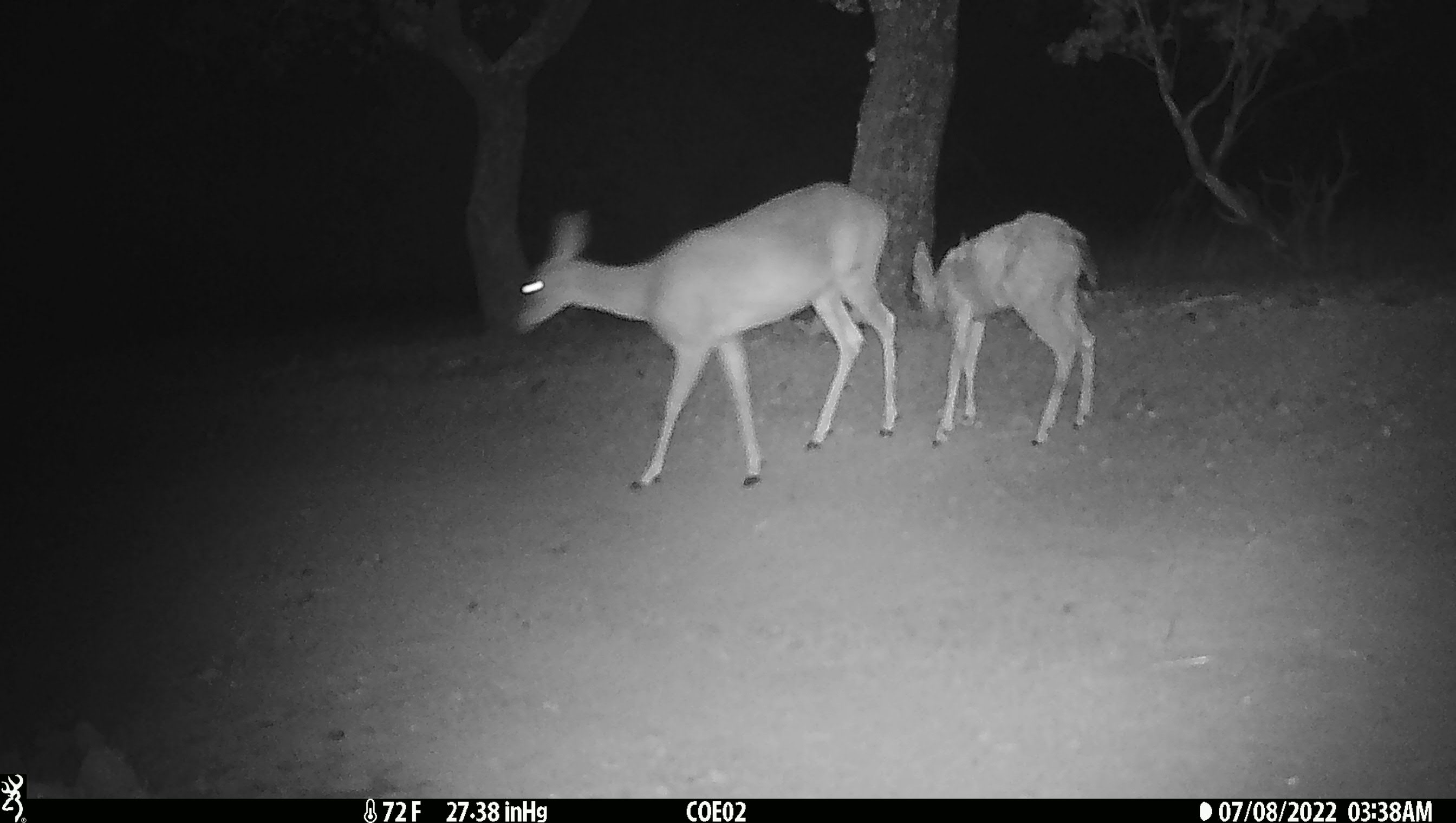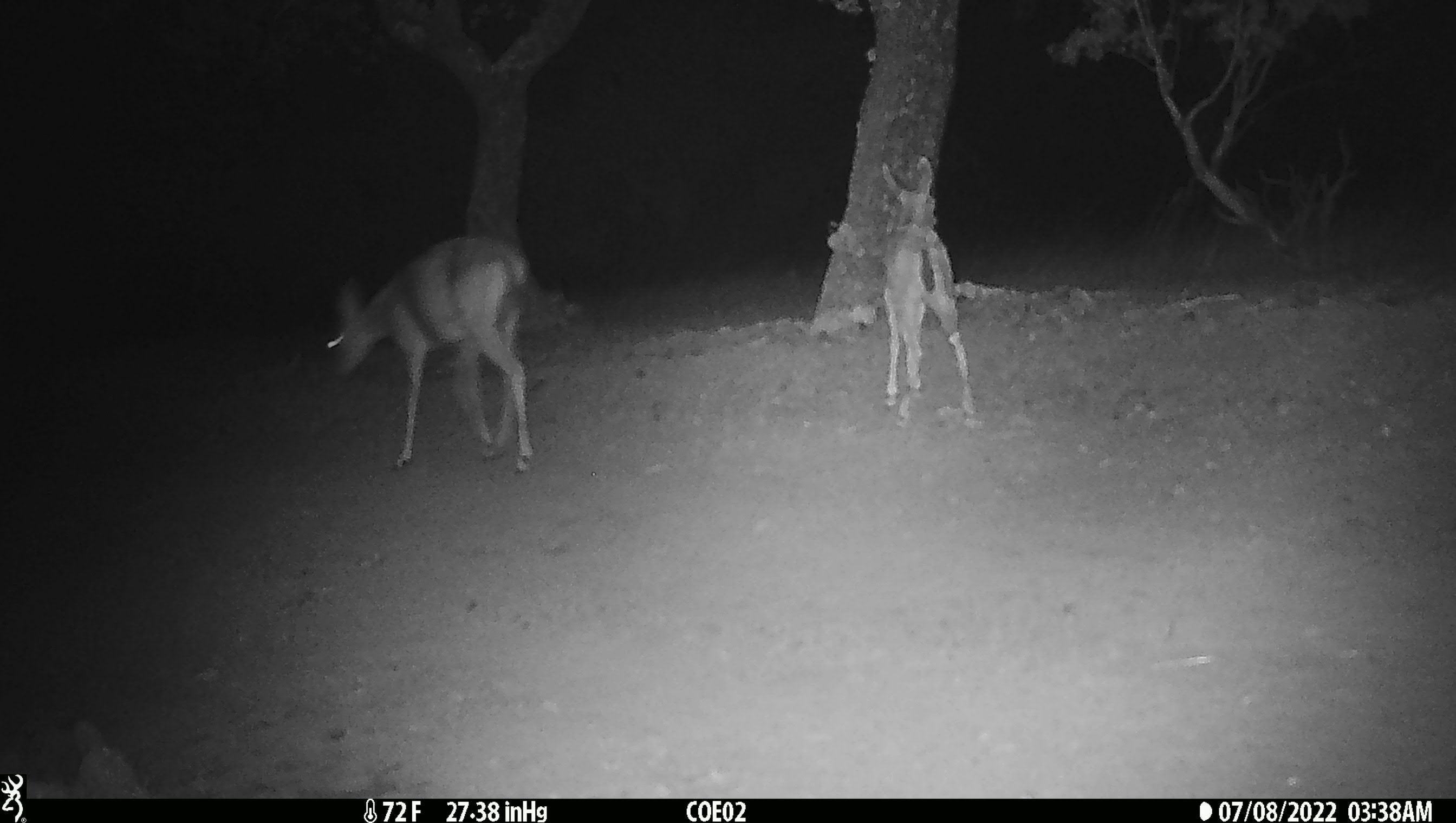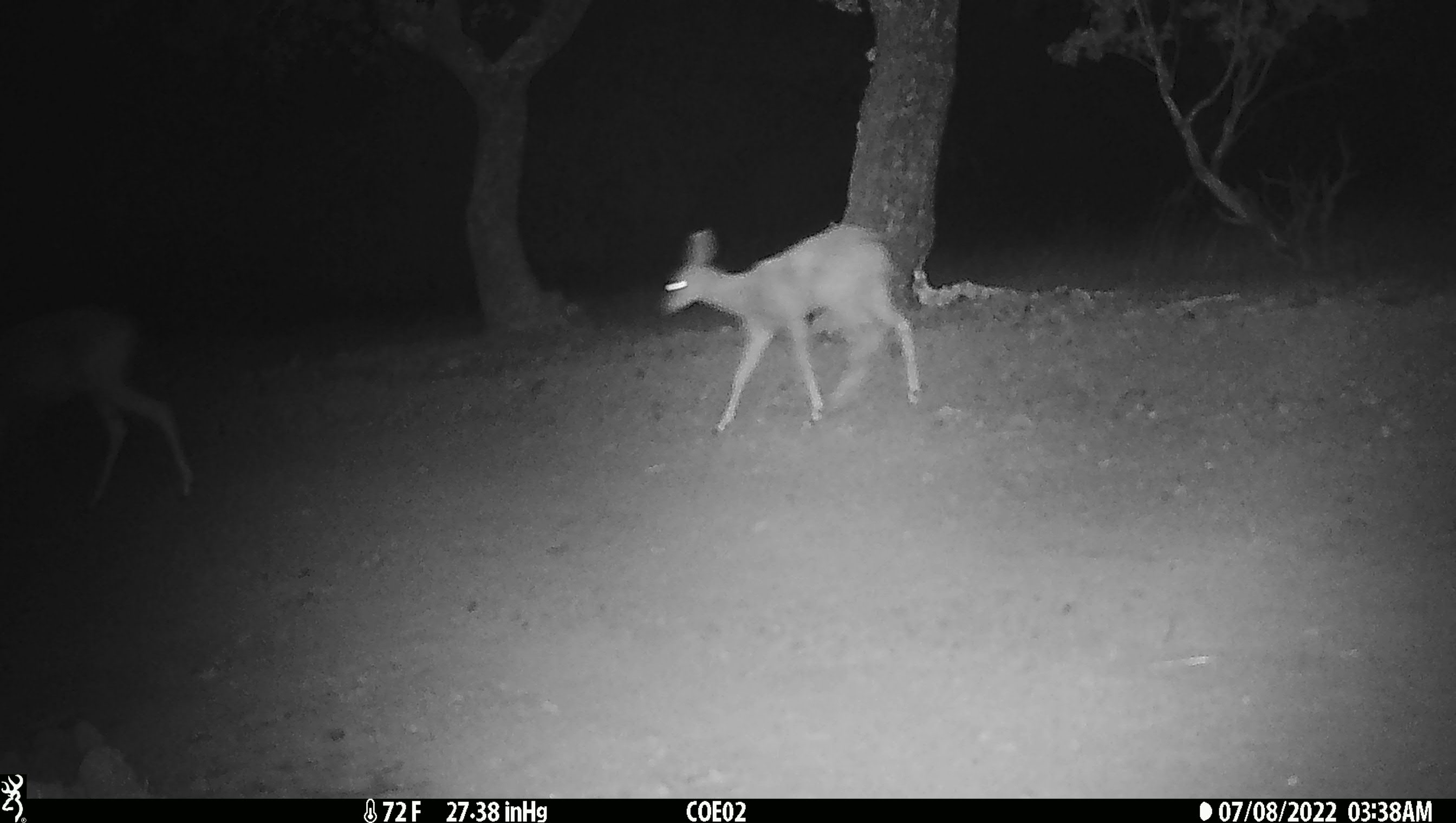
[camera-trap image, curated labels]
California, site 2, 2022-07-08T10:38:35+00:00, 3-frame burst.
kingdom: Animalia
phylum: Chordata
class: Mammalia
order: Artiodactyla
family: Cervidae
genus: Odocoileus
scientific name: Odocoileus hemionus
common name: mule deer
Mule deer (Odocoileus hemionus).